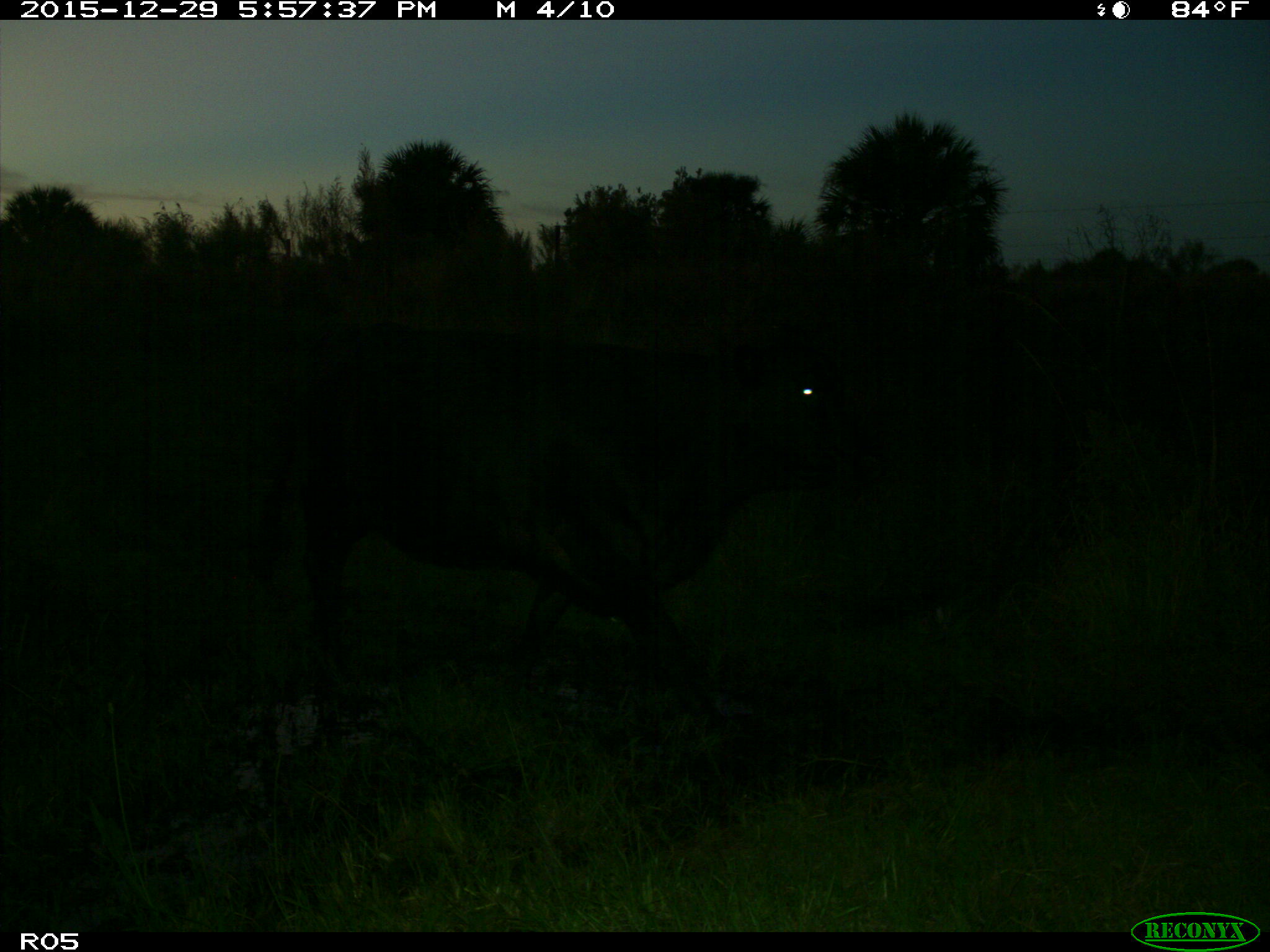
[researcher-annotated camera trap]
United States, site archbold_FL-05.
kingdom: Animalia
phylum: Chordata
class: Mammalia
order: Artiodactyla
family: Bovidae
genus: Bos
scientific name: Bos taurus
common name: domestic cow